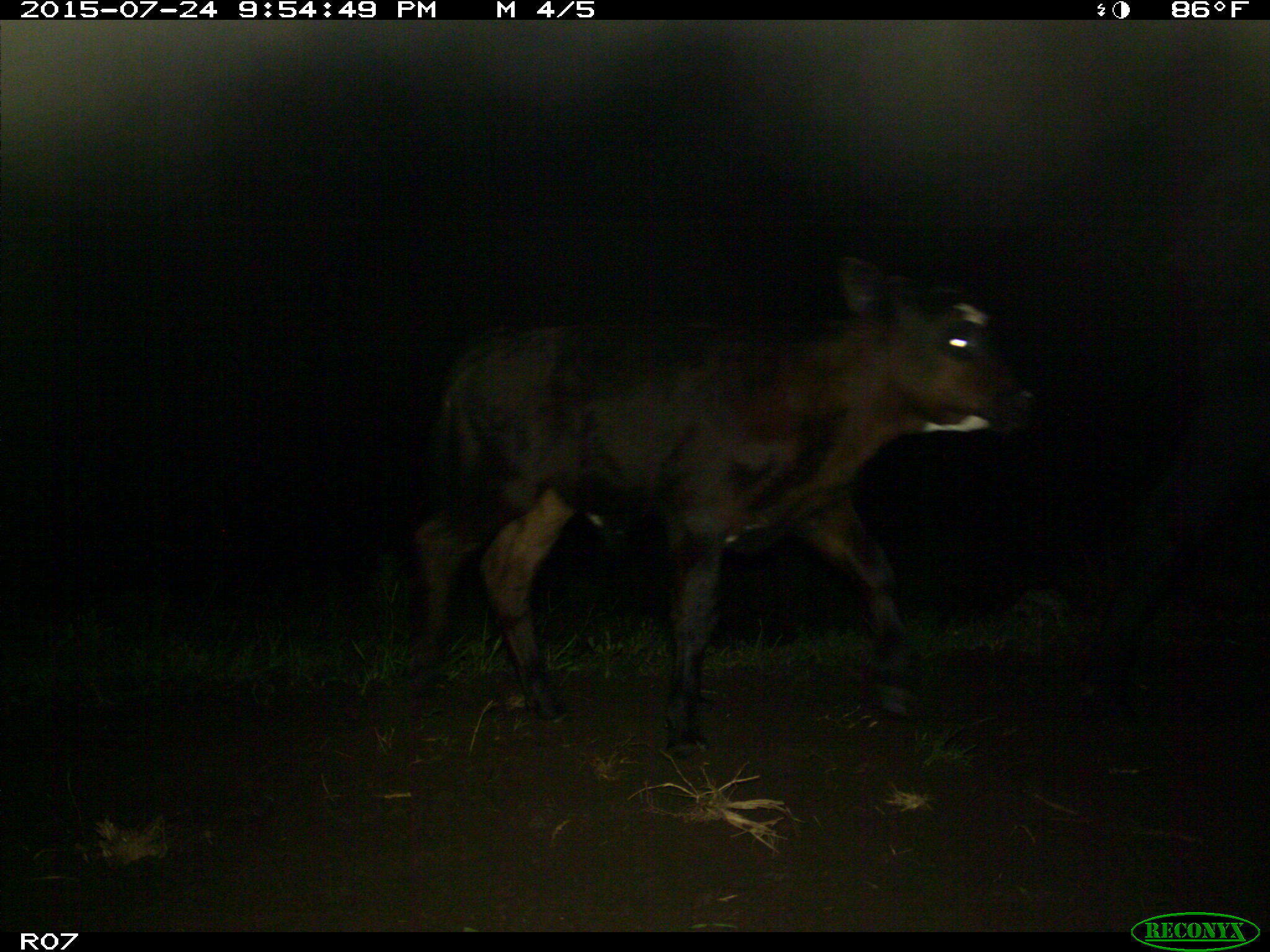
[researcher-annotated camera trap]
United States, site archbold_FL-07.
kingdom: Animalia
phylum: Chordata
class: Mammalia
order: Artiodactyla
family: Bovidae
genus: Bos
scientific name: Bos taurus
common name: domestic cow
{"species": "Bos taurus (domestic cow)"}